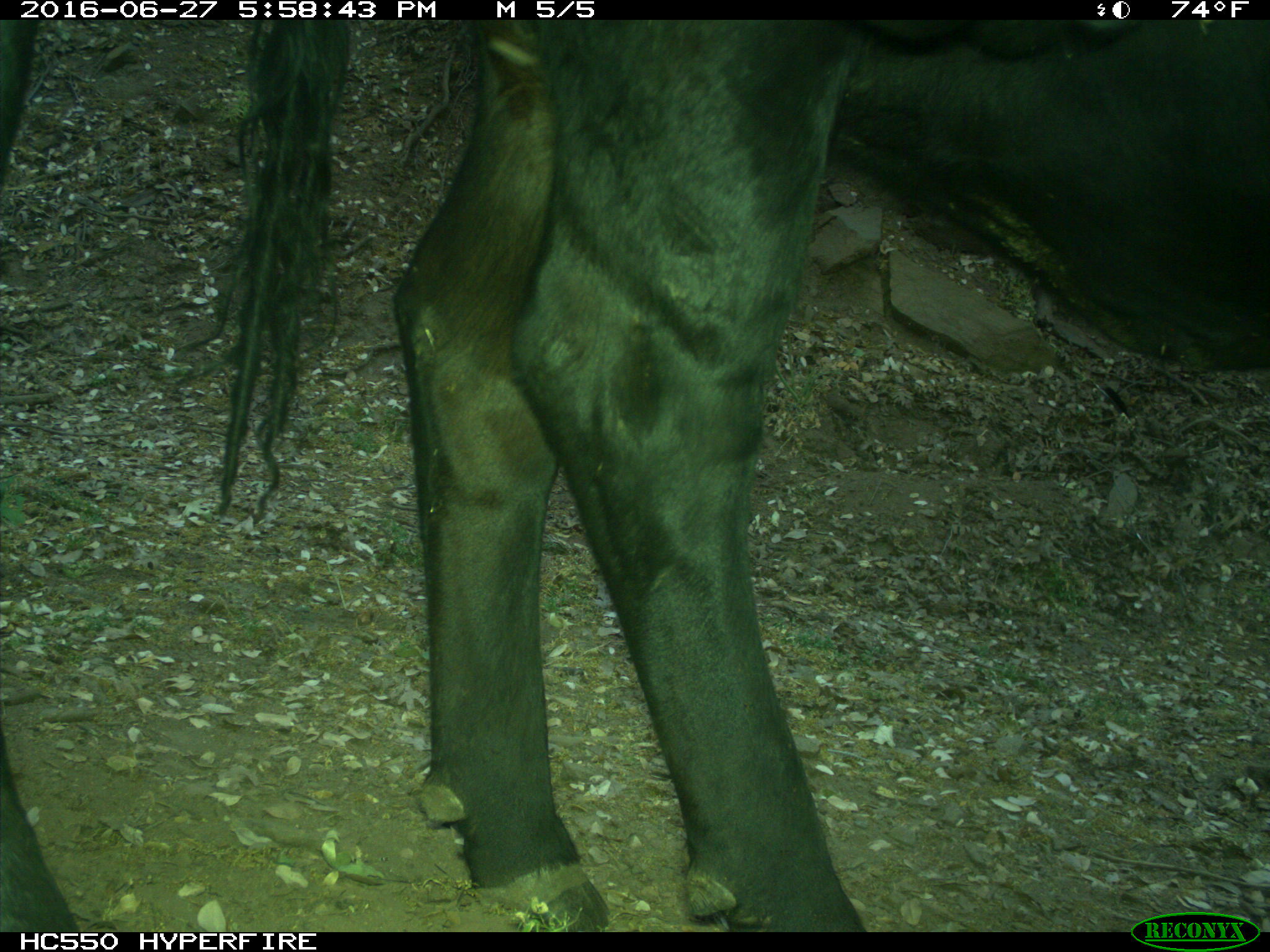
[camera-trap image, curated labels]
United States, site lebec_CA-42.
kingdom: Animalia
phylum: Chordata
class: Mammalia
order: Artiodactyla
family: Bovidae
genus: Bos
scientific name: Bos taurus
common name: domestic cow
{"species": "Bos taurus (domestic cow)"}